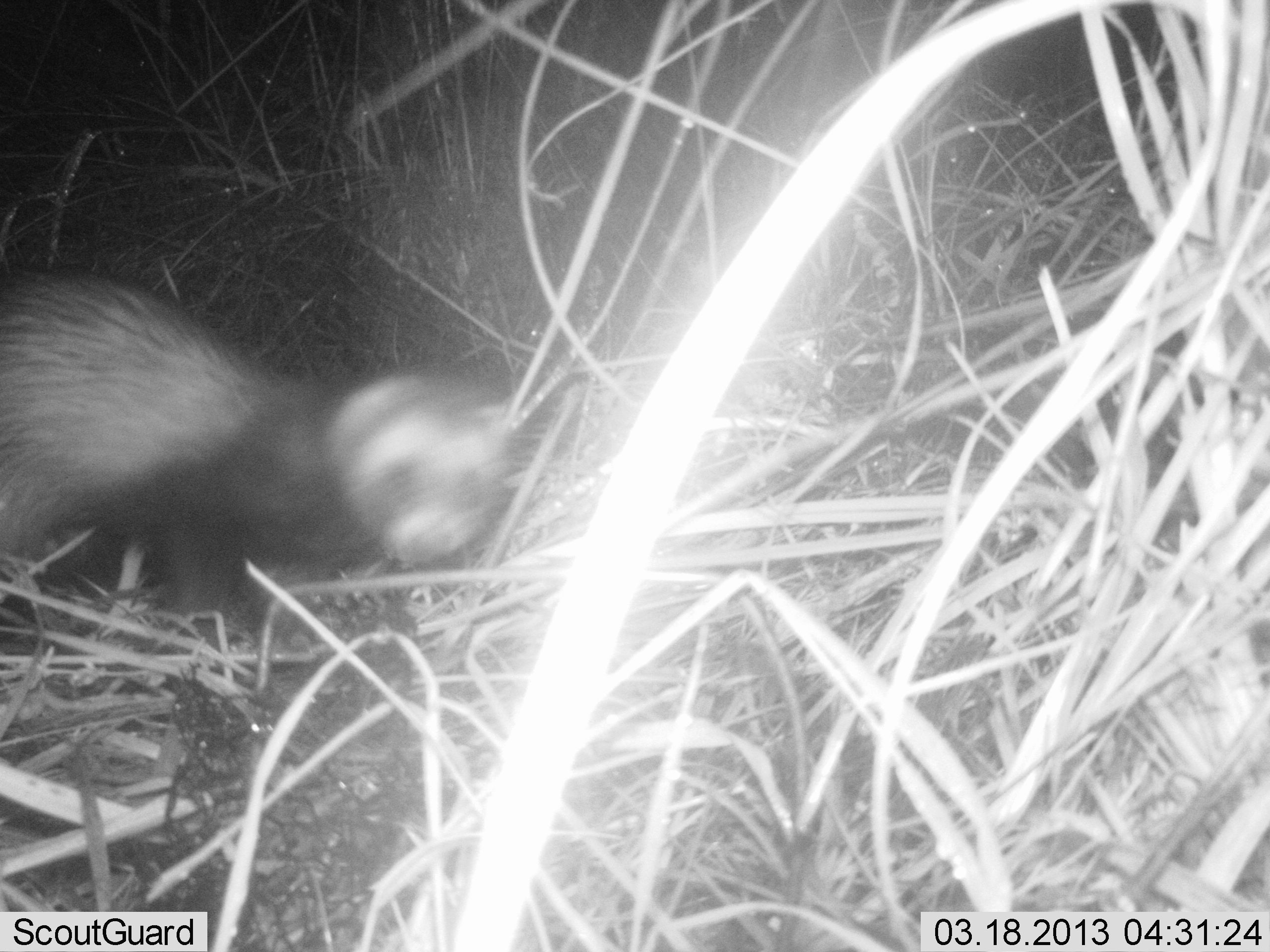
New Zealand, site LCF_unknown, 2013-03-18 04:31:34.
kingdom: Animalia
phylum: Chordata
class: Mammalia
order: Carnivora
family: Mustelidae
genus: Mustela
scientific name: Mustela furo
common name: ferret